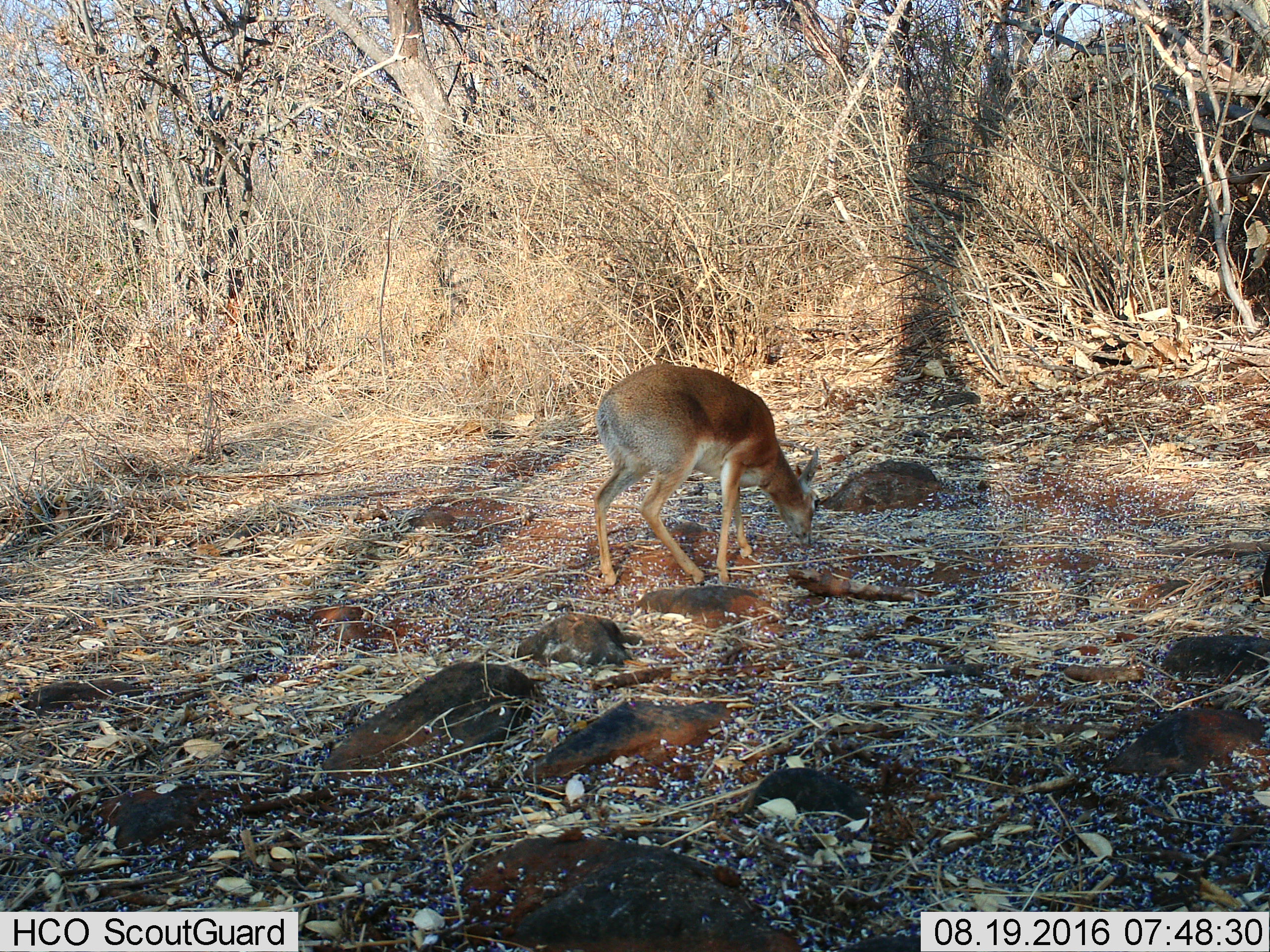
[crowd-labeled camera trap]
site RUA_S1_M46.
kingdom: Animalia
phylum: Chordata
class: Mammalia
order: Artiodactyla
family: Bovidae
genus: Madoqua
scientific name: Madoqua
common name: dik-dik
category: dikdik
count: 1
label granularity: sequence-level